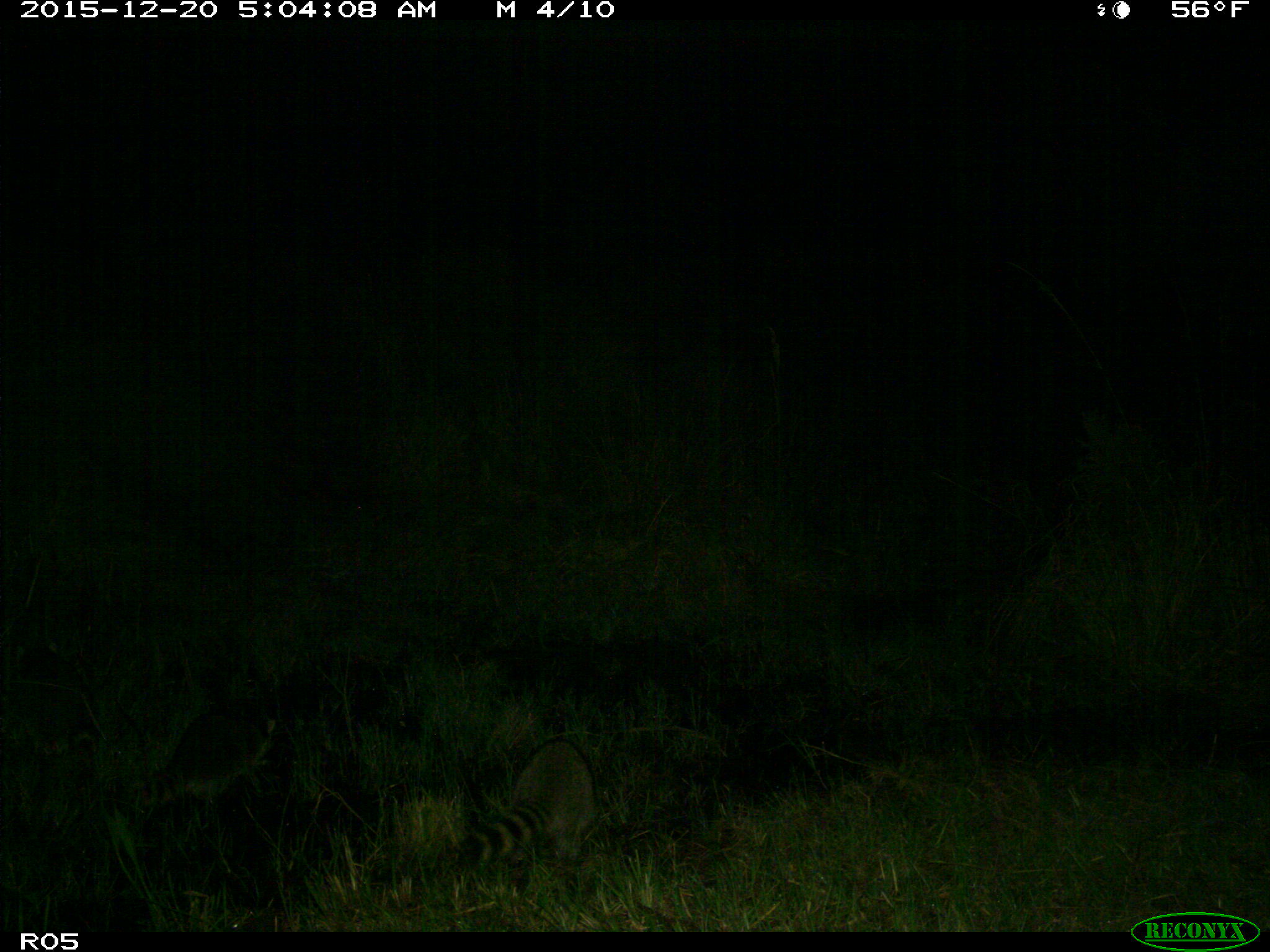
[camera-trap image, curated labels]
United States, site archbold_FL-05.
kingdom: Animalia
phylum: Chordata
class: Mammalia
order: Carnivora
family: Procyonidae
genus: Procyon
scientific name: Procyon lotor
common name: common raccoon